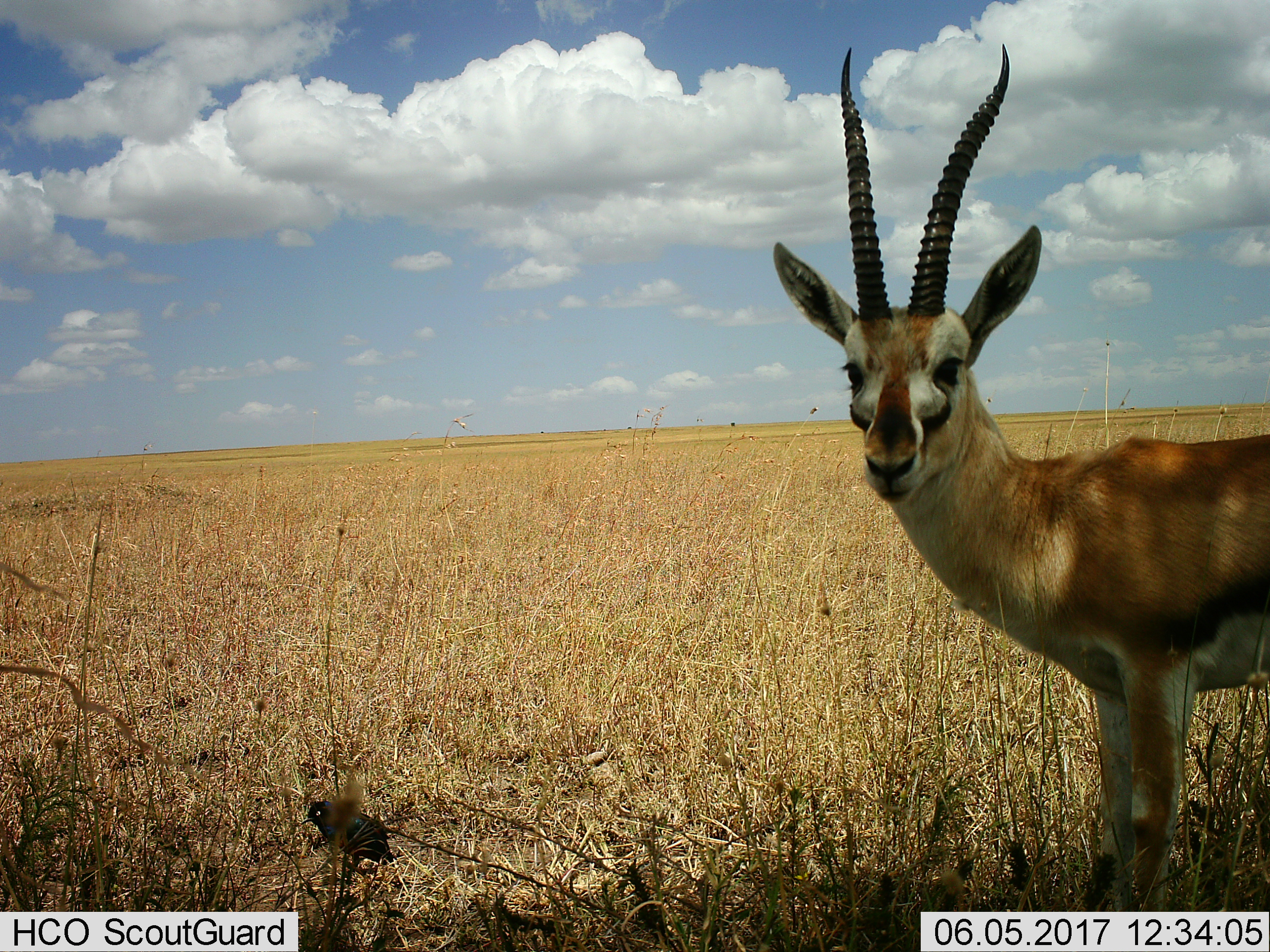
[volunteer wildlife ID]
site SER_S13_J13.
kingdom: Animalia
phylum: Chordata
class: Mammalia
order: Artiodactyla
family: Bovidae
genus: Eudorcas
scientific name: Eudorcas thomsonii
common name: thomson's gazelle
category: gazellethomsons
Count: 1.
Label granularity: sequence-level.